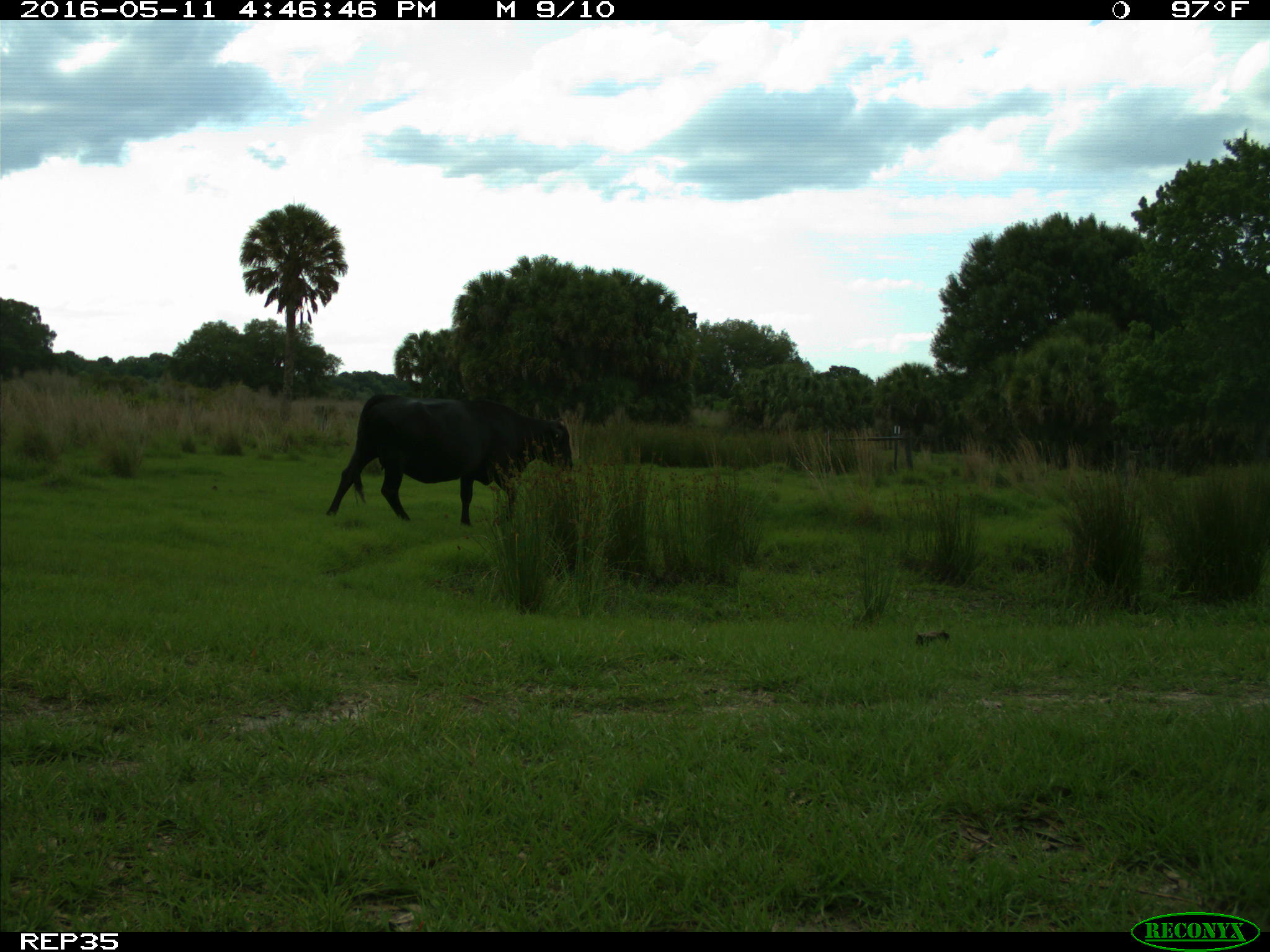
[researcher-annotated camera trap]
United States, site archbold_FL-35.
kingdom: Animalia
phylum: Chordata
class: Mammalia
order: Artiodactyla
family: Bovidae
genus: Bos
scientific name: Bos taurus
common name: domestic cow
Bos taurus (domestic cow).